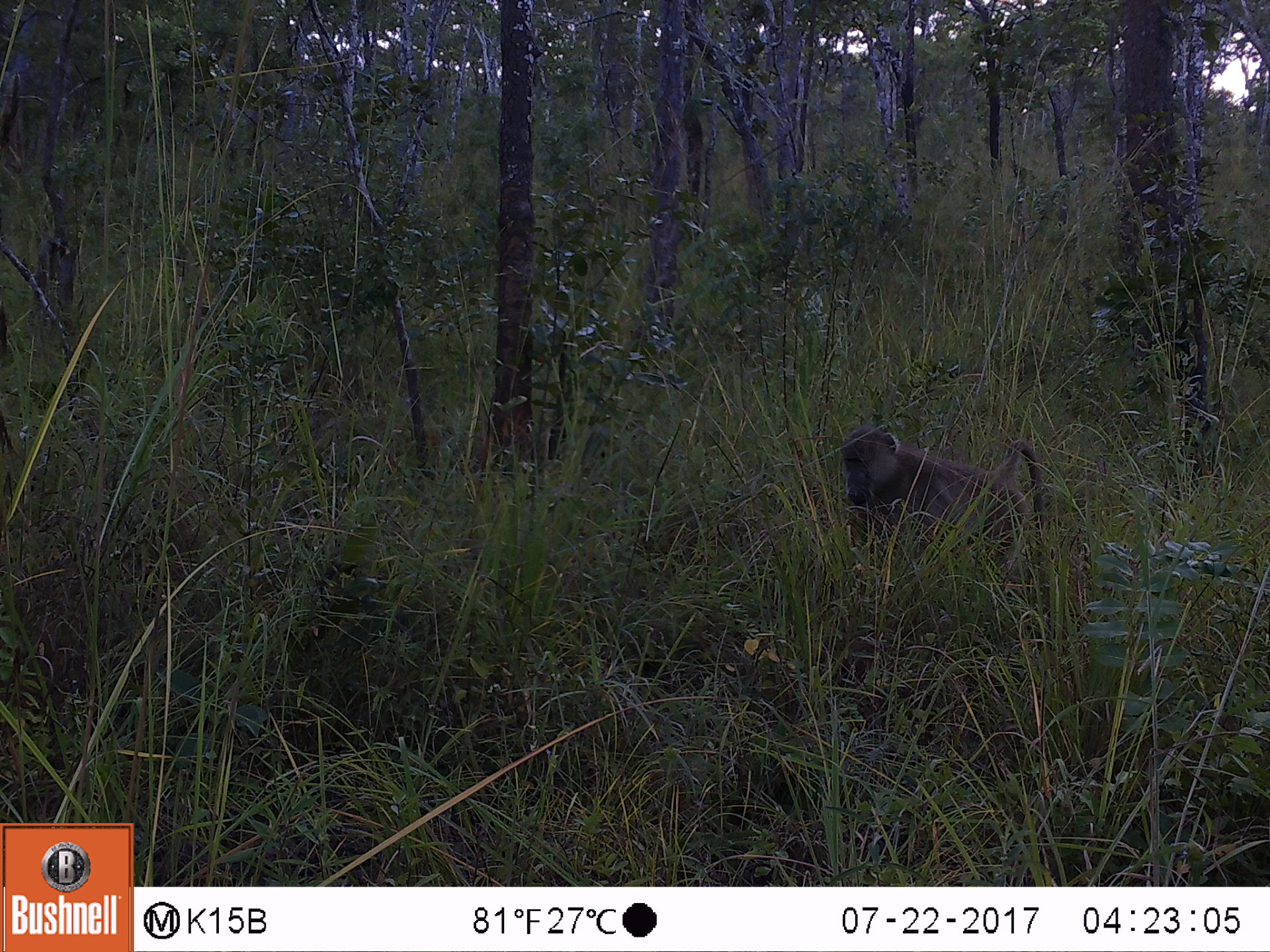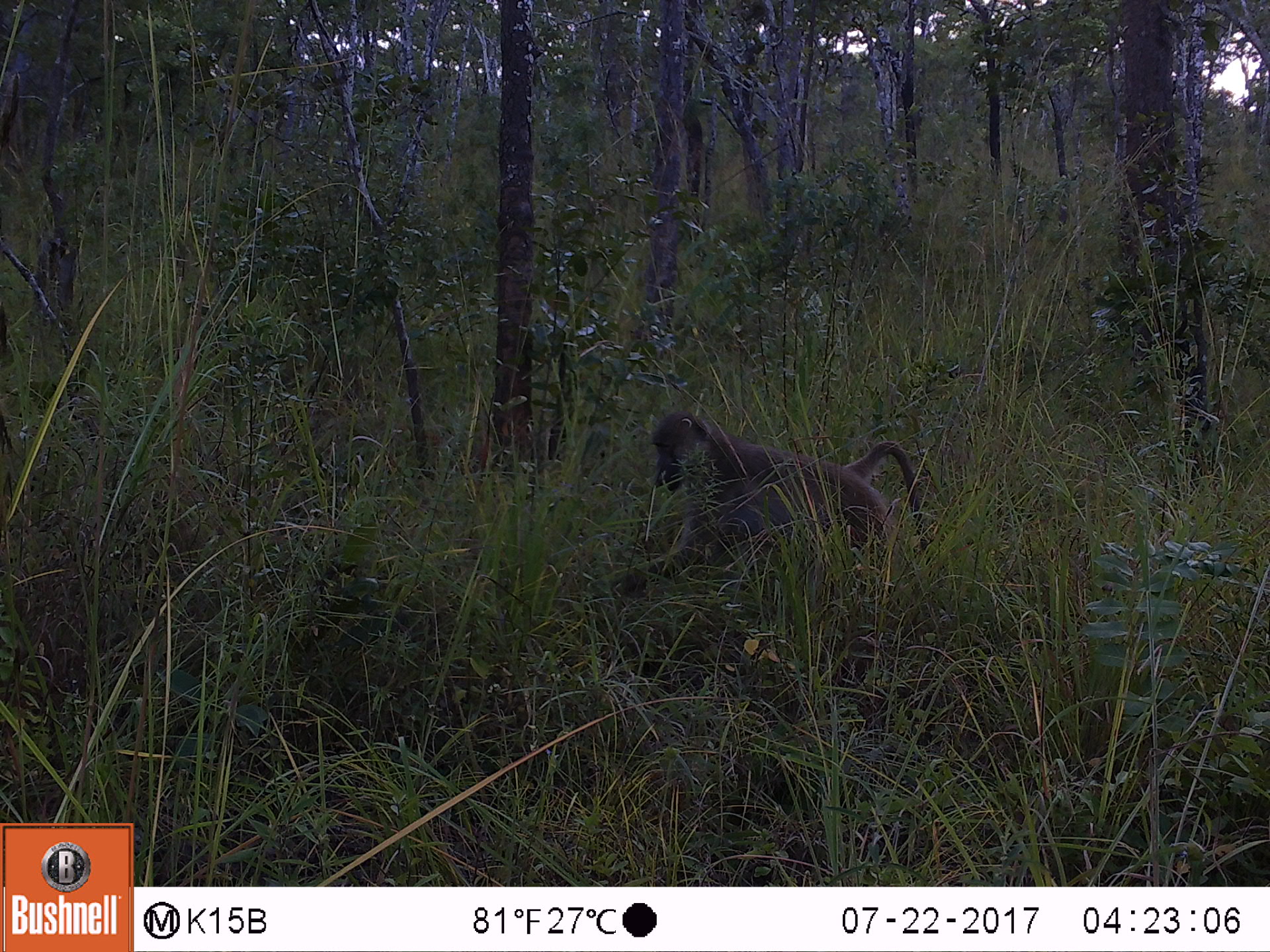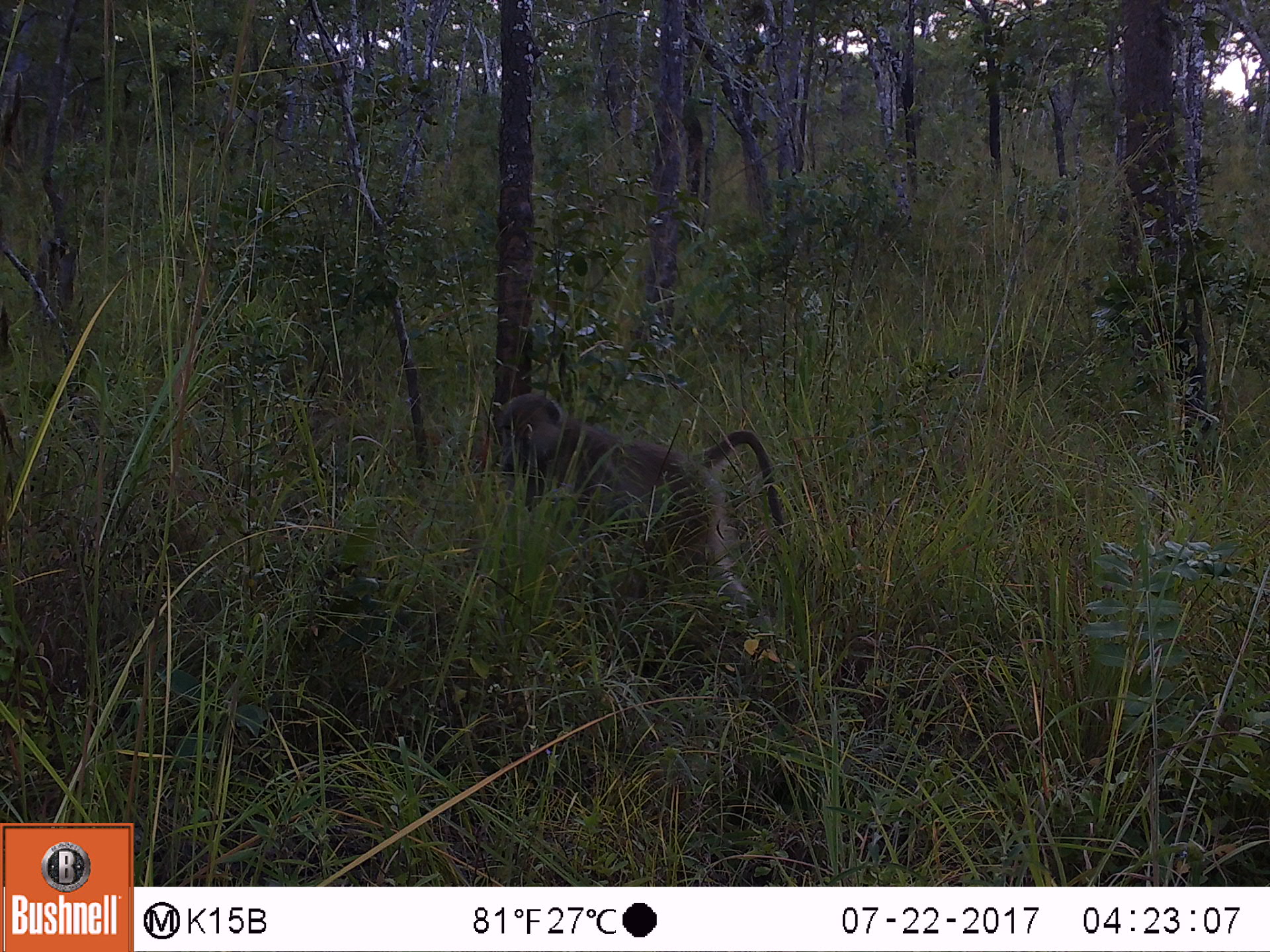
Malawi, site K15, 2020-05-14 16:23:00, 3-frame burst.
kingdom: Animalia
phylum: Chordata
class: Mammalia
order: Primates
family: Cercopithecidae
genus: Papio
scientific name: Papio cynocephalus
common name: yellow baboon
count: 1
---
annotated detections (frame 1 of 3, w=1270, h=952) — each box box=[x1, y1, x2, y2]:
yellow baboon: box=[838, 426, 1044, 584]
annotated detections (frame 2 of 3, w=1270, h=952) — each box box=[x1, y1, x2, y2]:
yellow baboon: box=[617, 410, 936, 619]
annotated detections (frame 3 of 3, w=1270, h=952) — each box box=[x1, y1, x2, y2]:
yellow baboon: box=[487, 388, 784, 648]